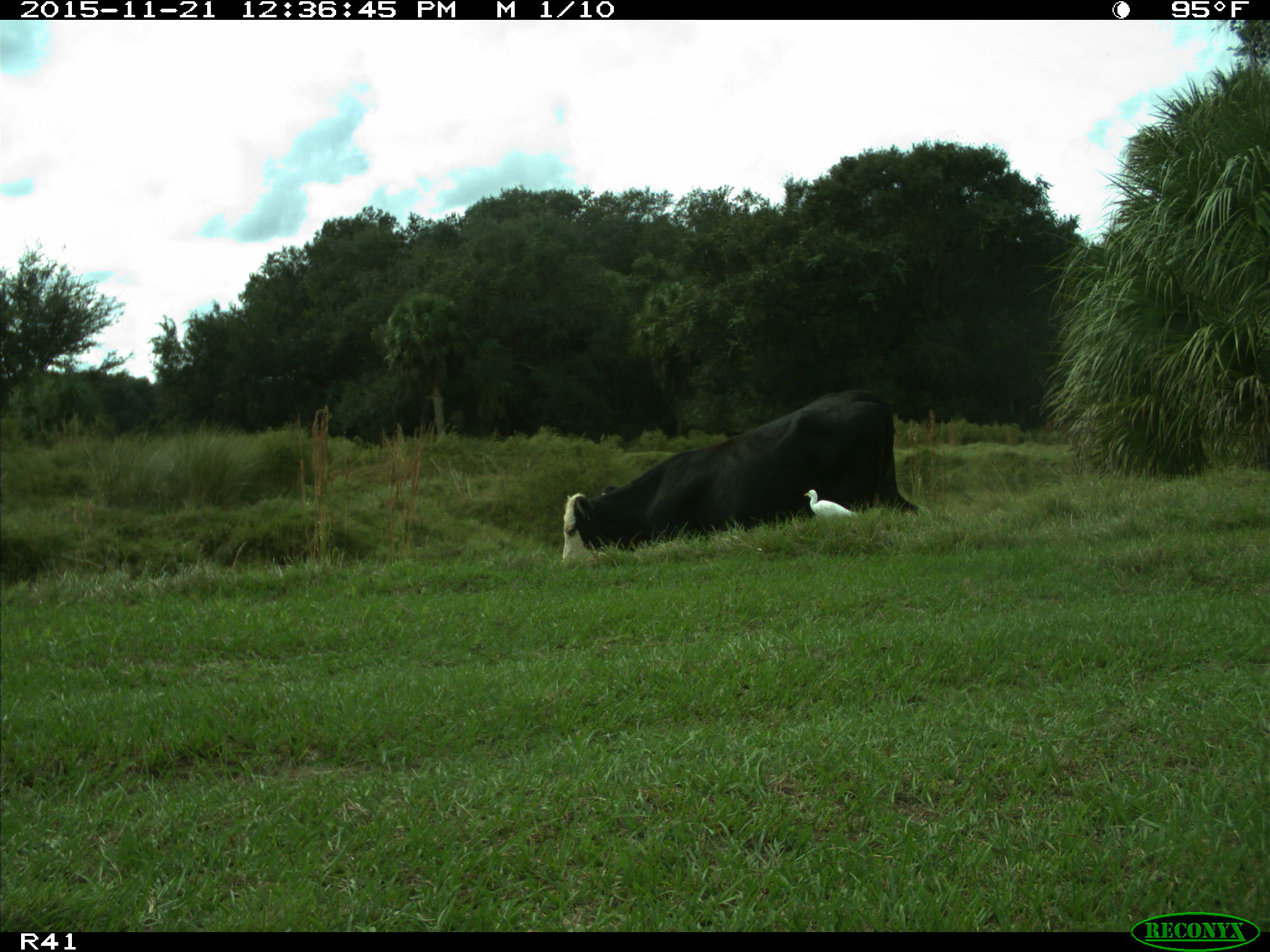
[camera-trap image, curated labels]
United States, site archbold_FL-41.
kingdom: Animalia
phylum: Chordata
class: Mammalia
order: Artiodactyla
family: Bovidae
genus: Bos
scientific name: Bos taurus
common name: domestic cow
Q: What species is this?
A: Bos taurus (domestic cow).